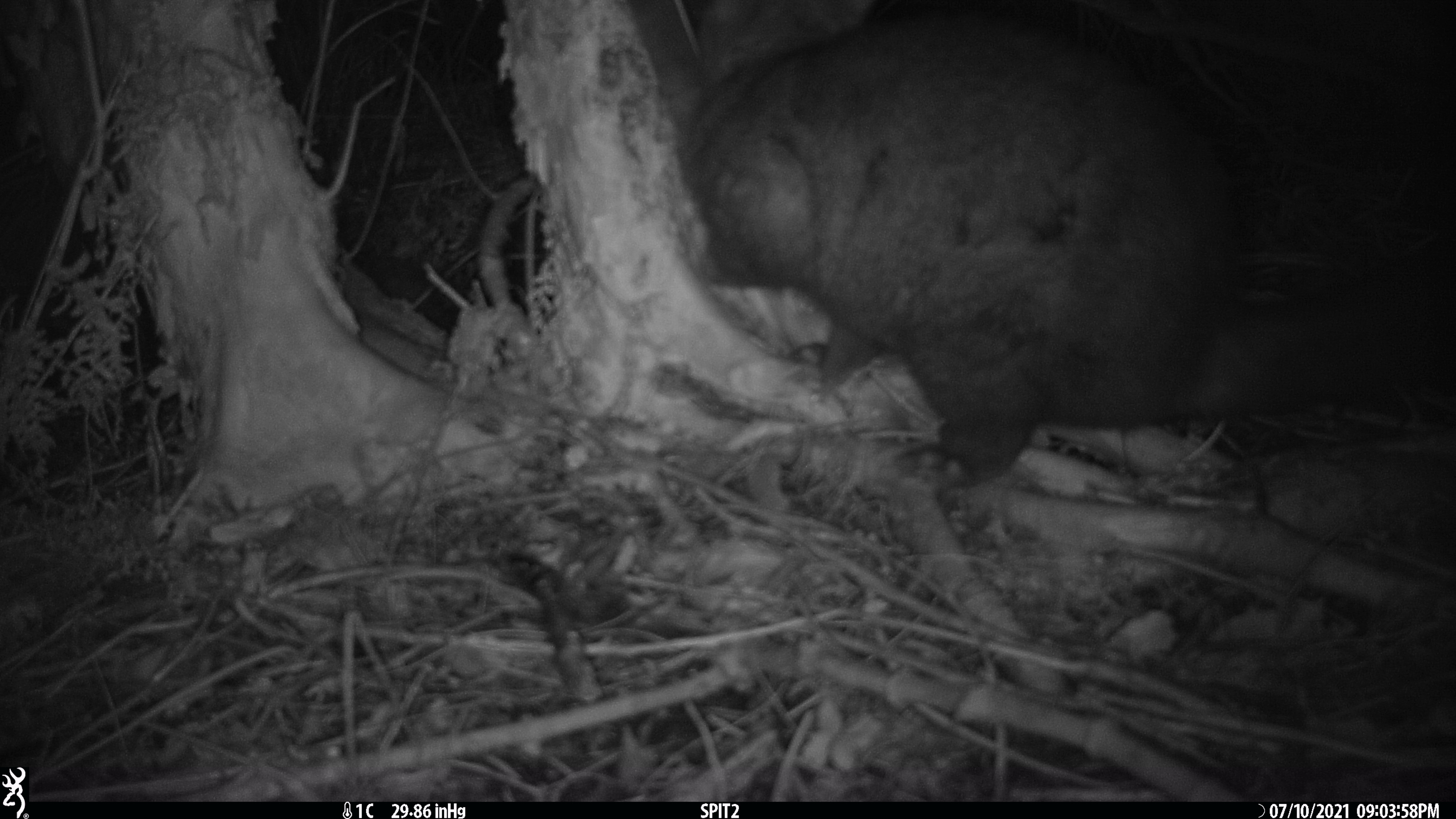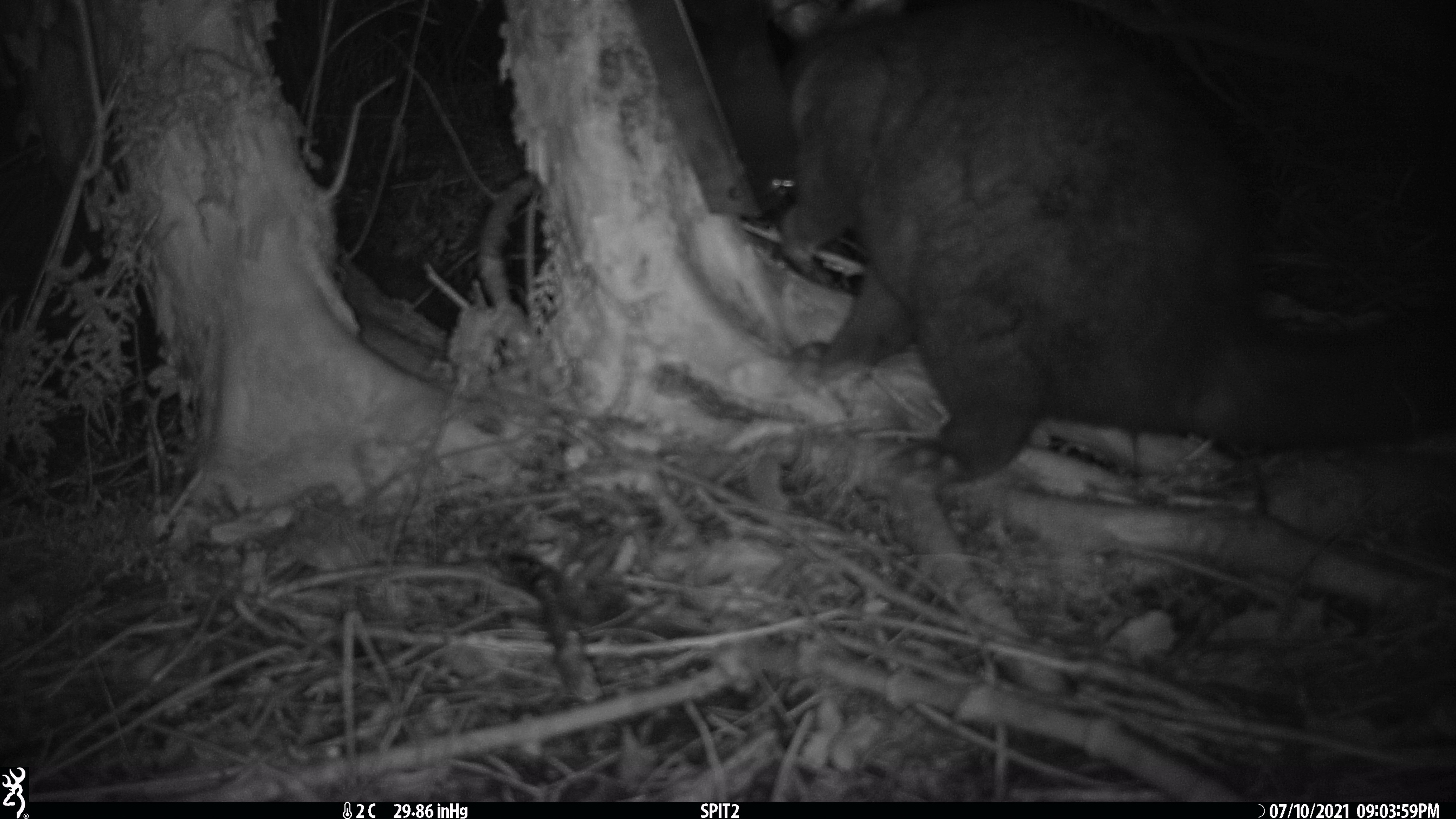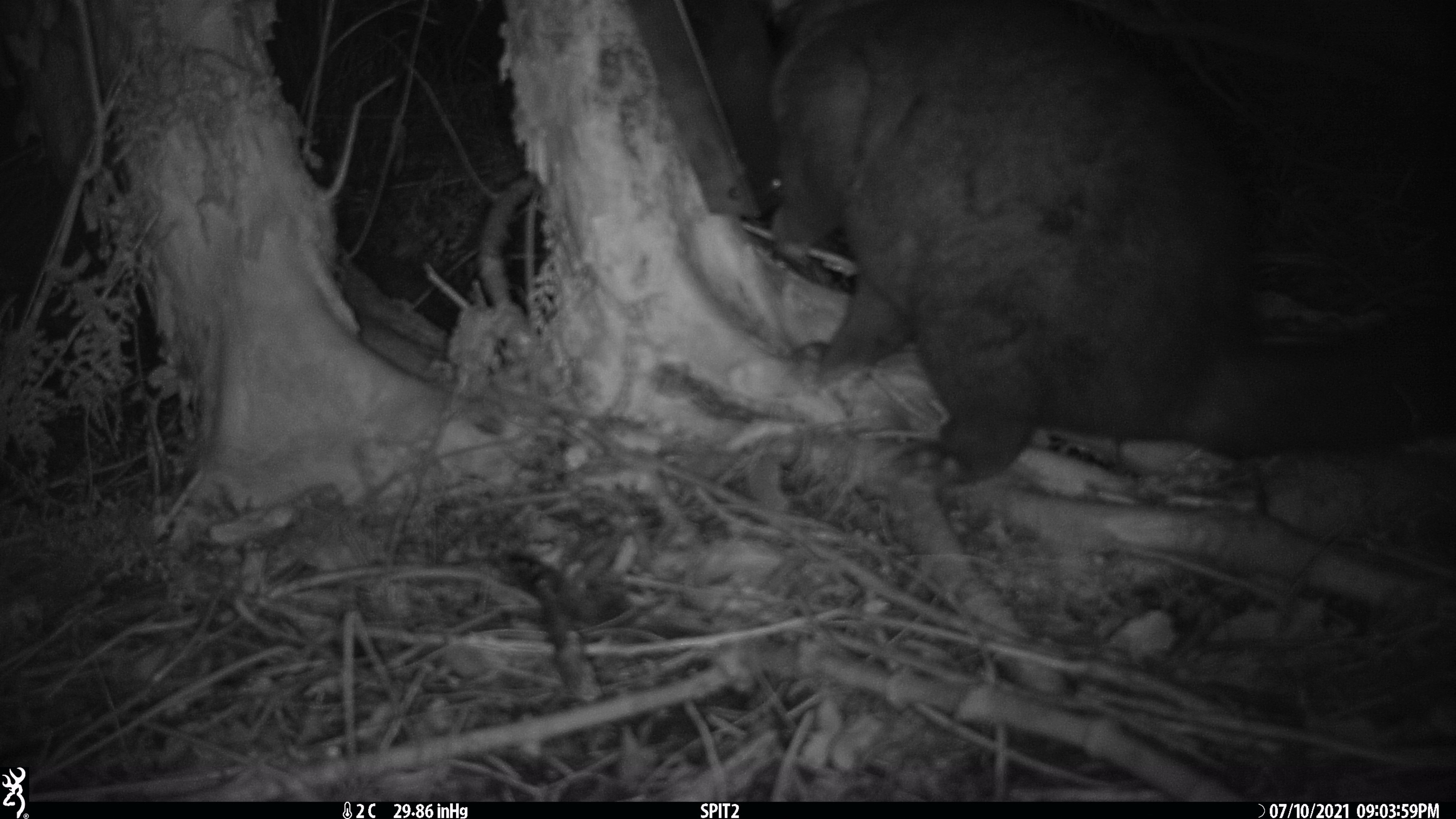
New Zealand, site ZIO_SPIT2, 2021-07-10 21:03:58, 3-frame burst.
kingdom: Animalia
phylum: Chordata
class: Mammalia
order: Diprotodontia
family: Phalangeridae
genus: Trichosurus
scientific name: Trichosurus vulpecula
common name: common brushtail possum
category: possum